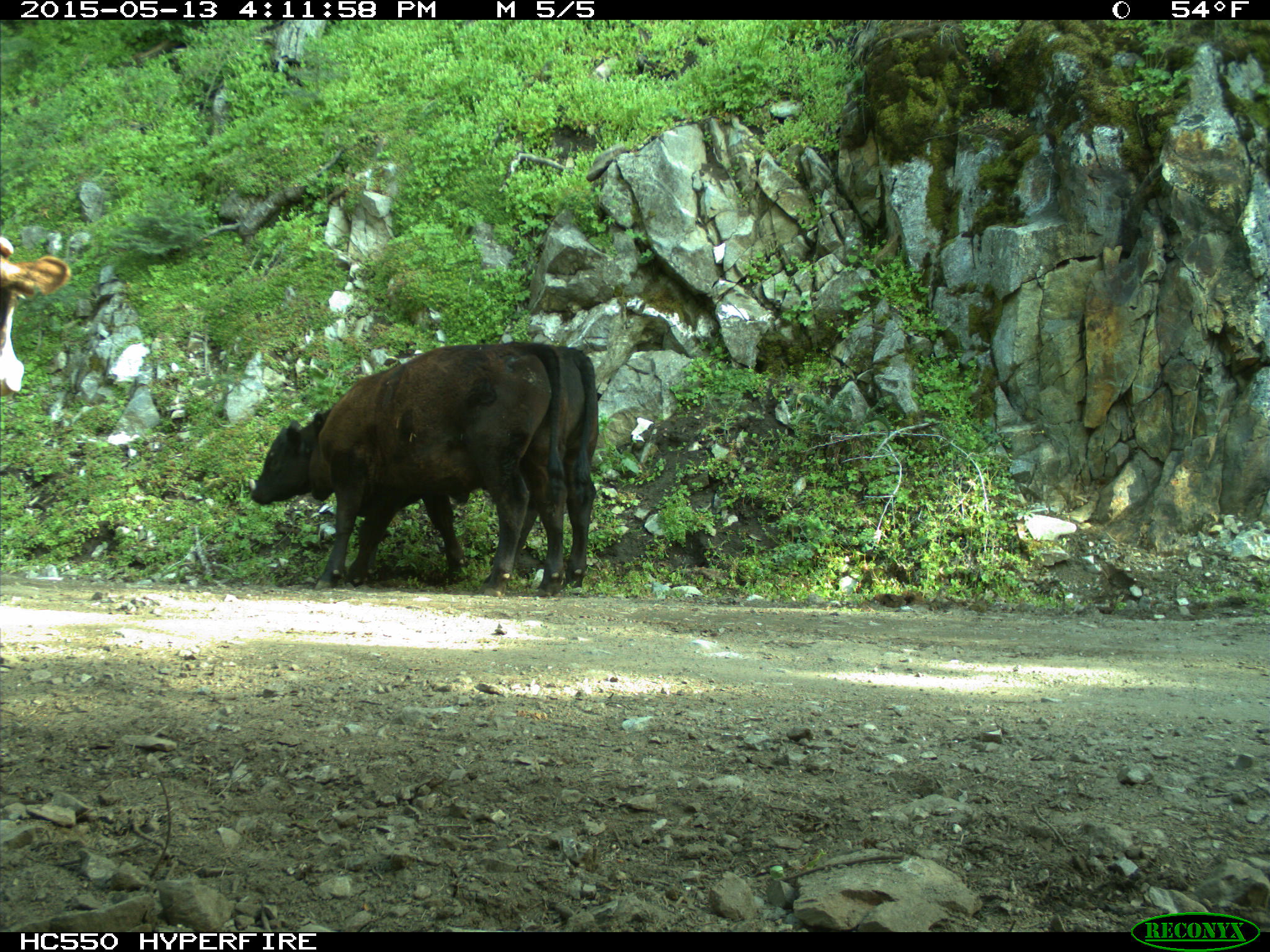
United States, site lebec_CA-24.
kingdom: Animalia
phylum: Chordata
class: Mammalia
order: Artiodactyla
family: Bovidae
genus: Bos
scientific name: Bos taurus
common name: domestic cow